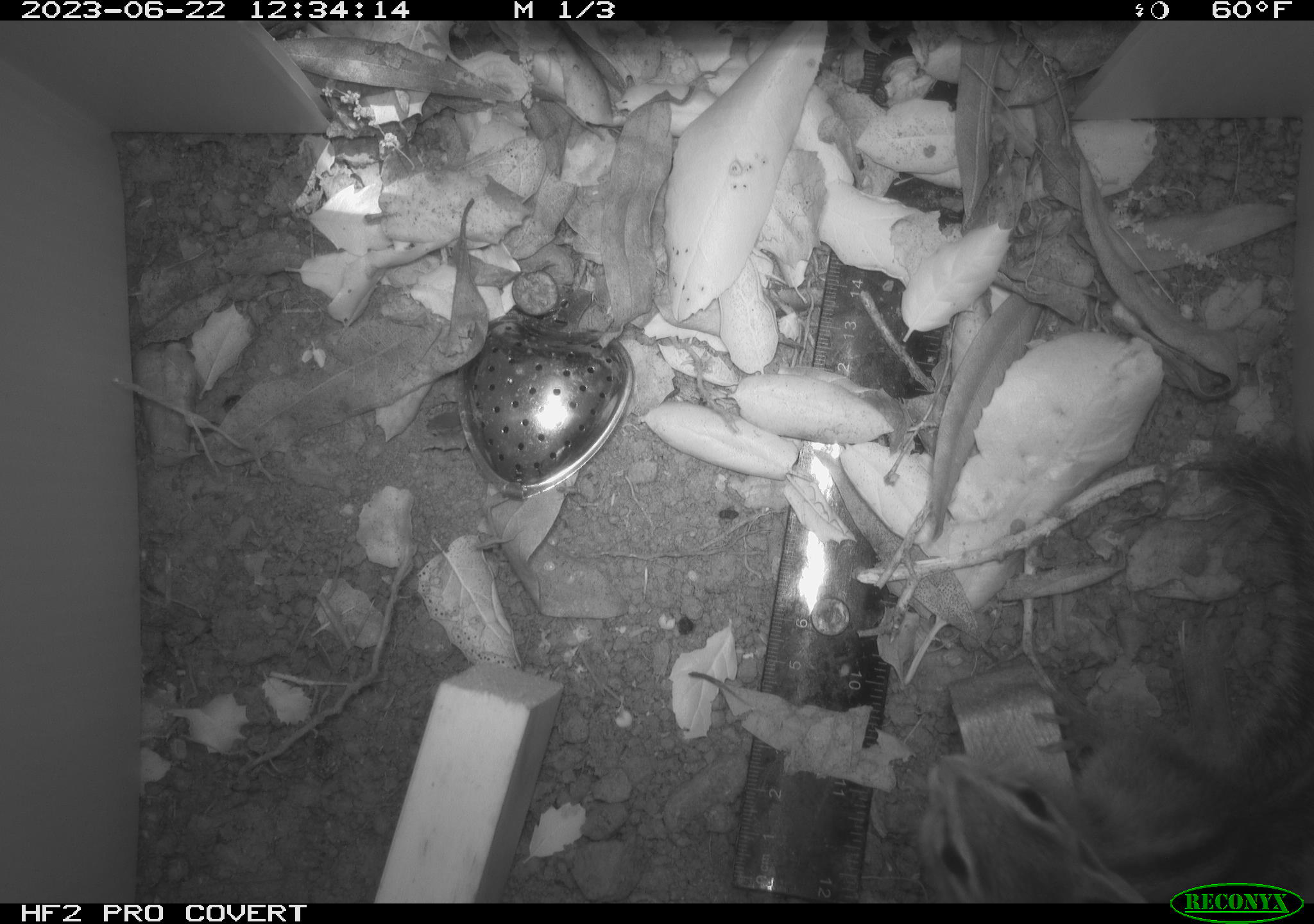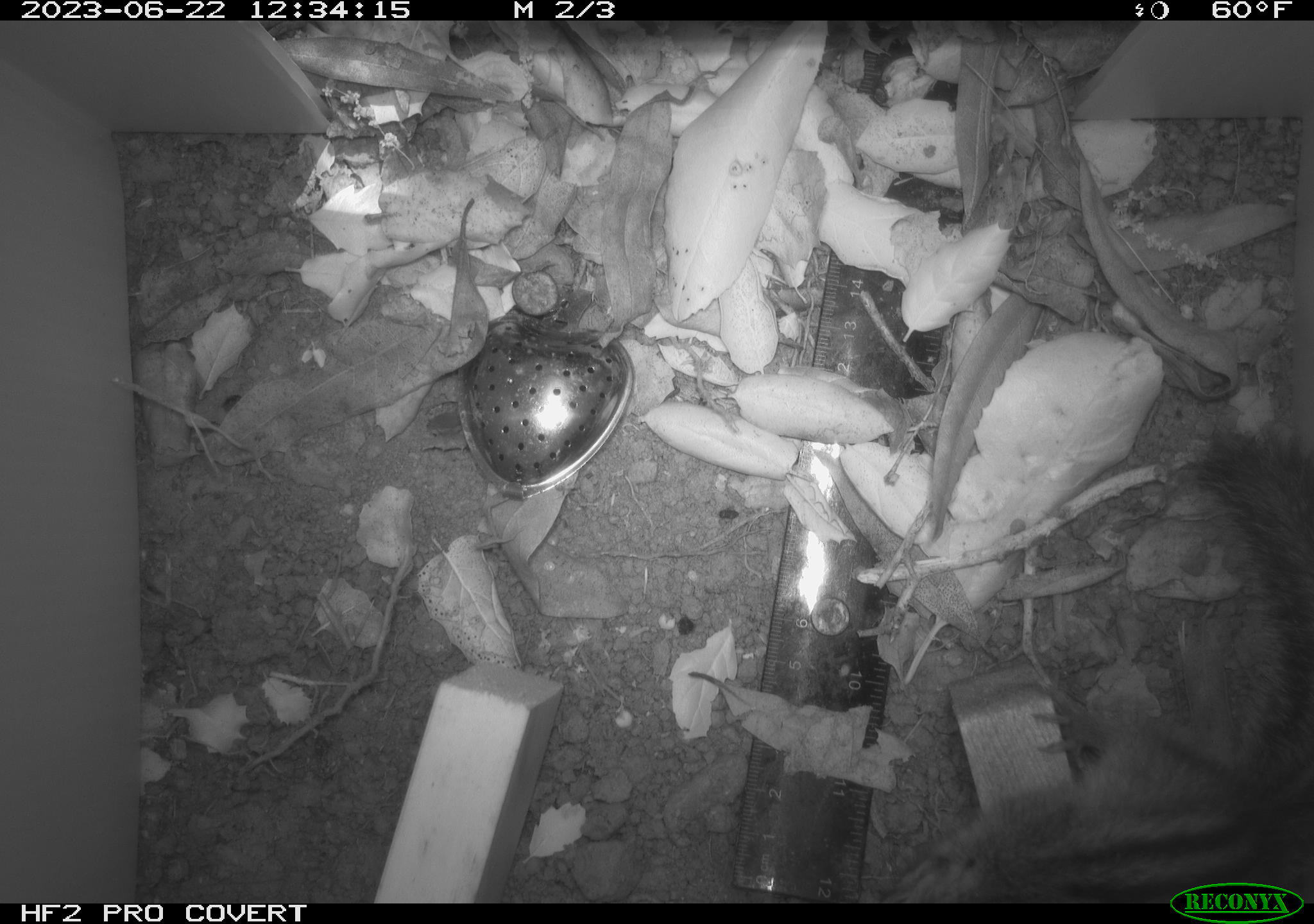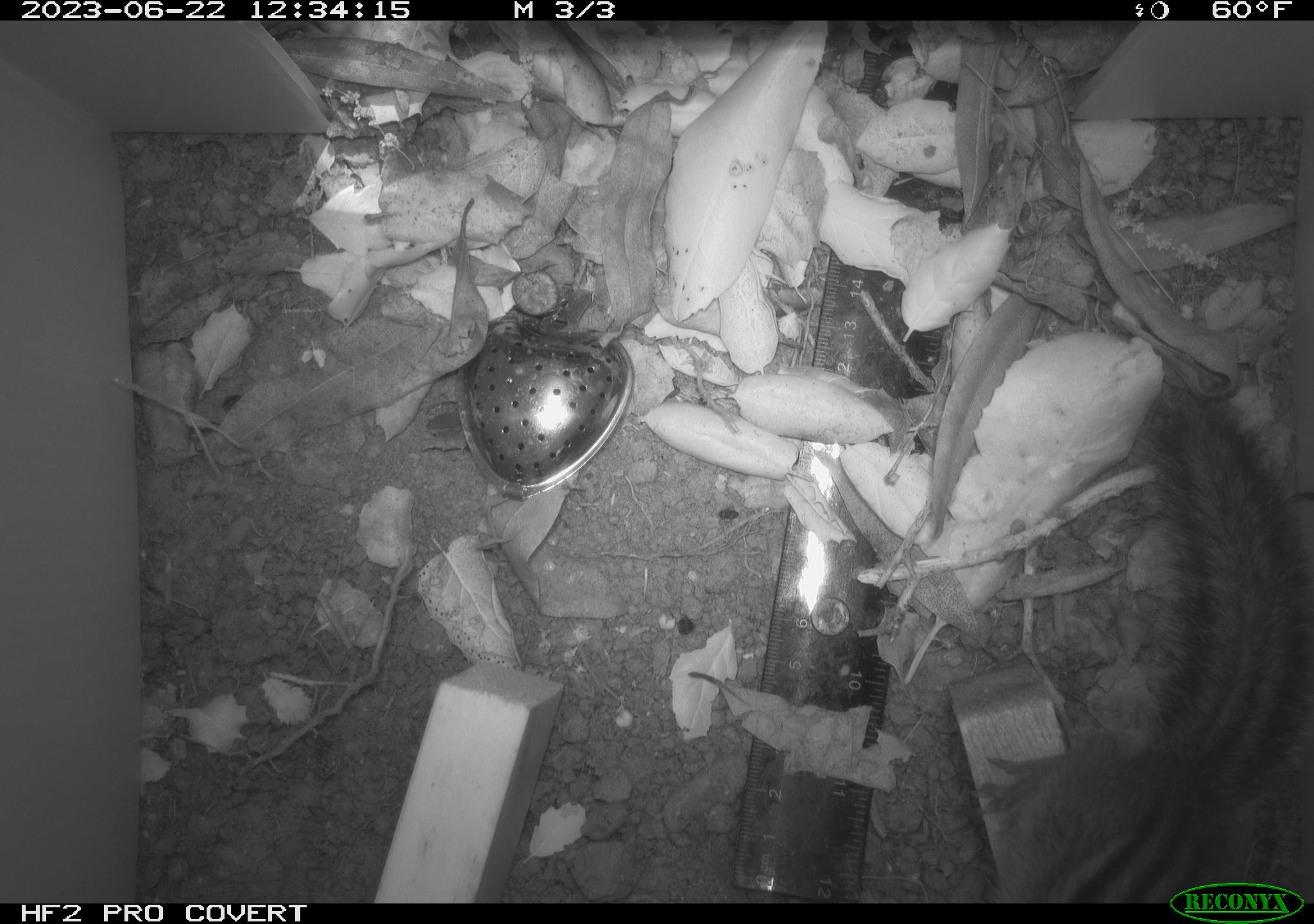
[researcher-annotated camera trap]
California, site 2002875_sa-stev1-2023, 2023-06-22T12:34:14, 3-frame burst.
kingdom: Animalia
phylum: Chordata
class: Mammalia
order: Rodentia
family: Sciuridae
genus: Neotamias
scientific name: Neotamias merriami merriami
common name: merriam's chipmunk